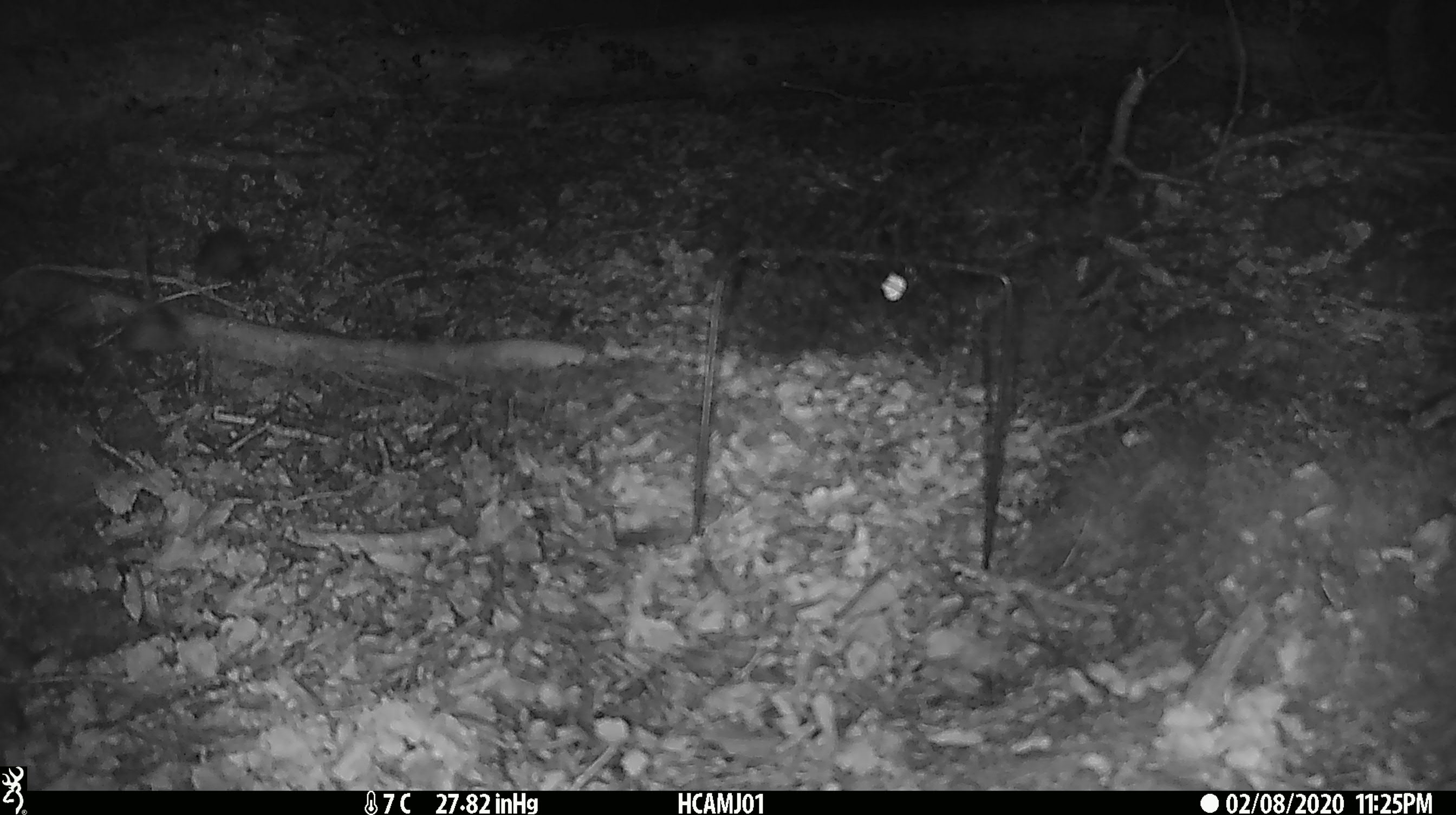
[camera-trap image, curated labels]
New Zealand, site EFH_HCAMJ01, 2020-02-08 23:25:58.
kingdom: Animalia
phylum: Chordata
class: Mammalia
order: Rodentia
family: Muridae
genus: Mus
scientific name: Mus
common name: mouse